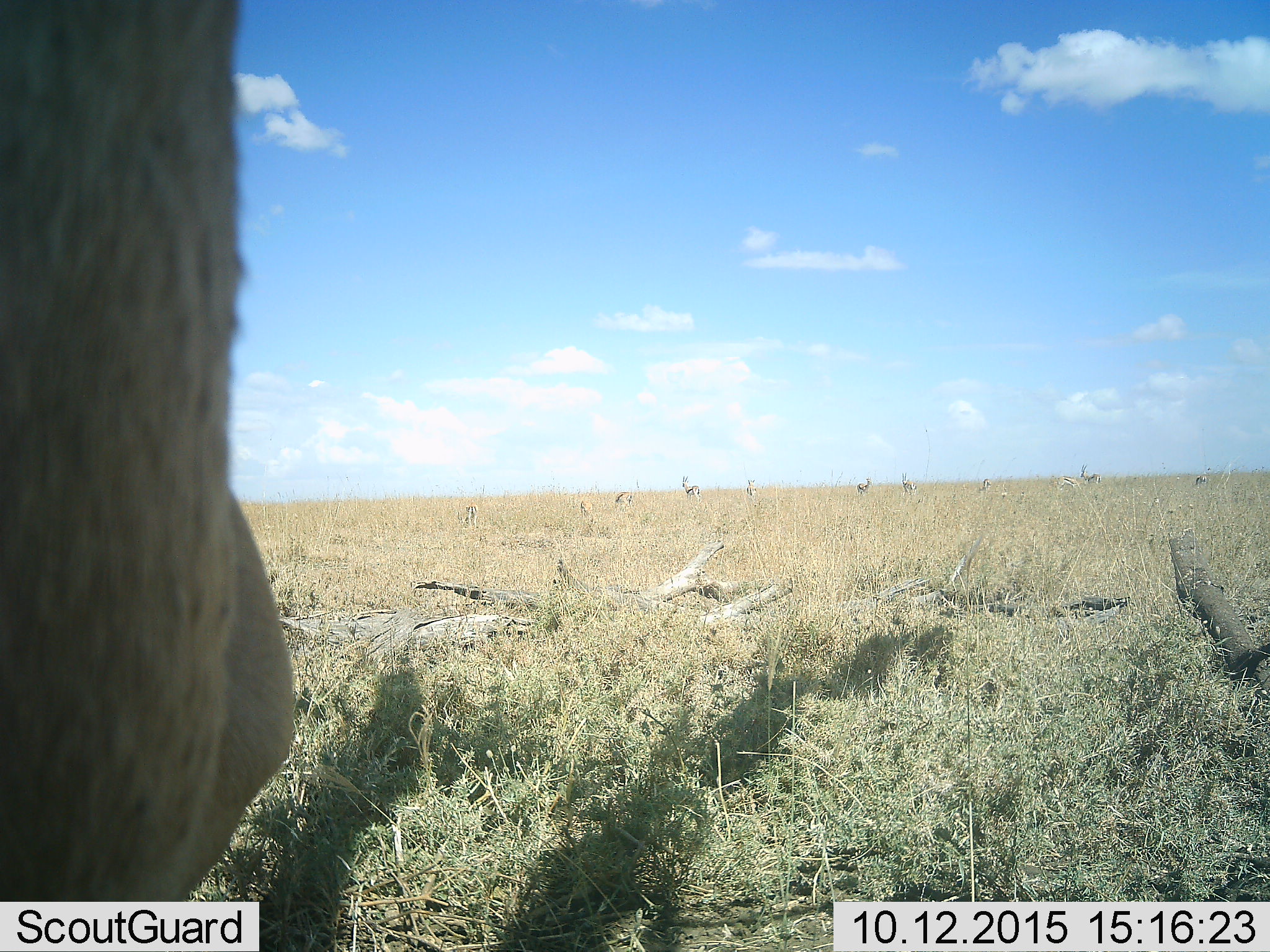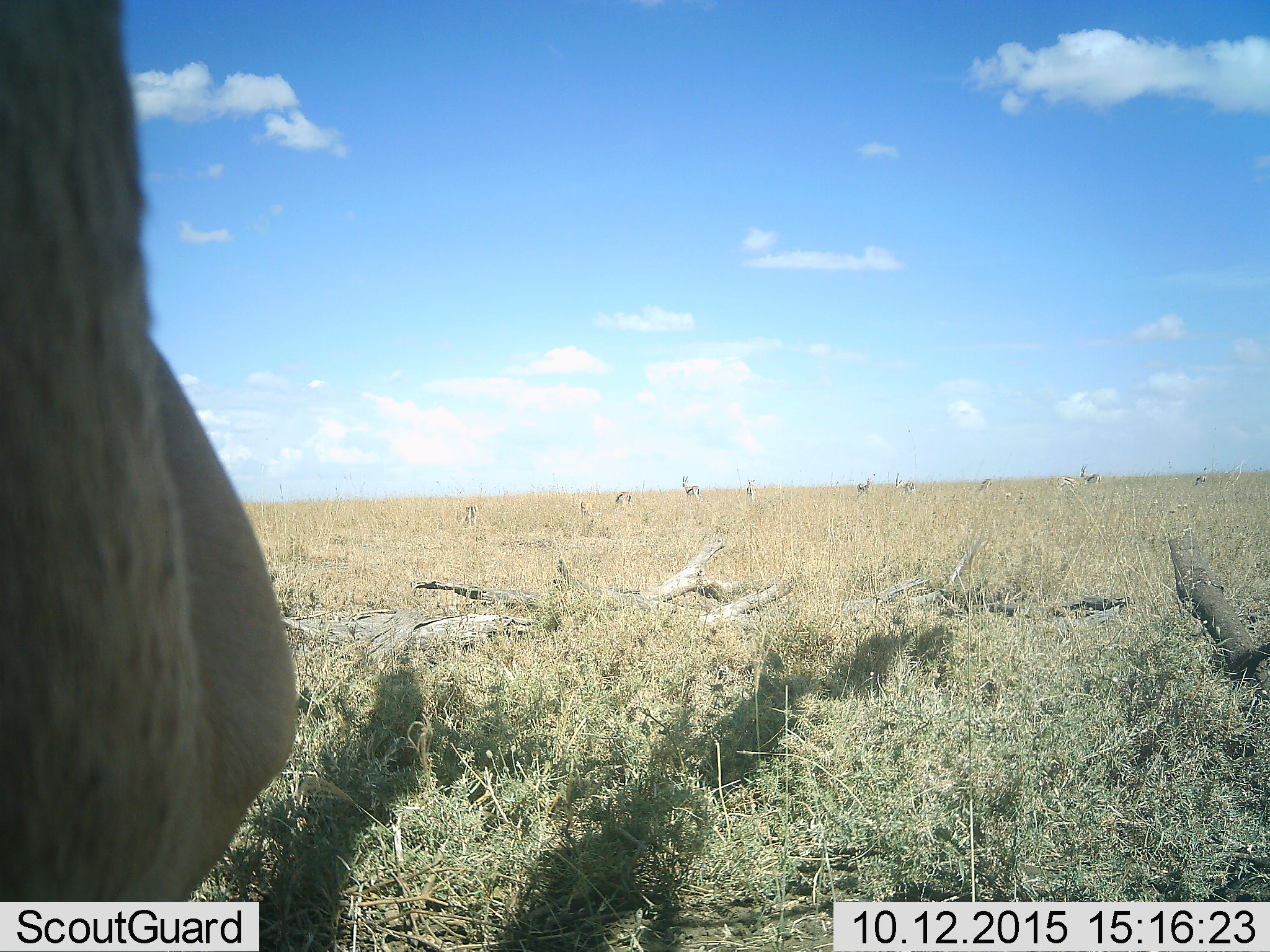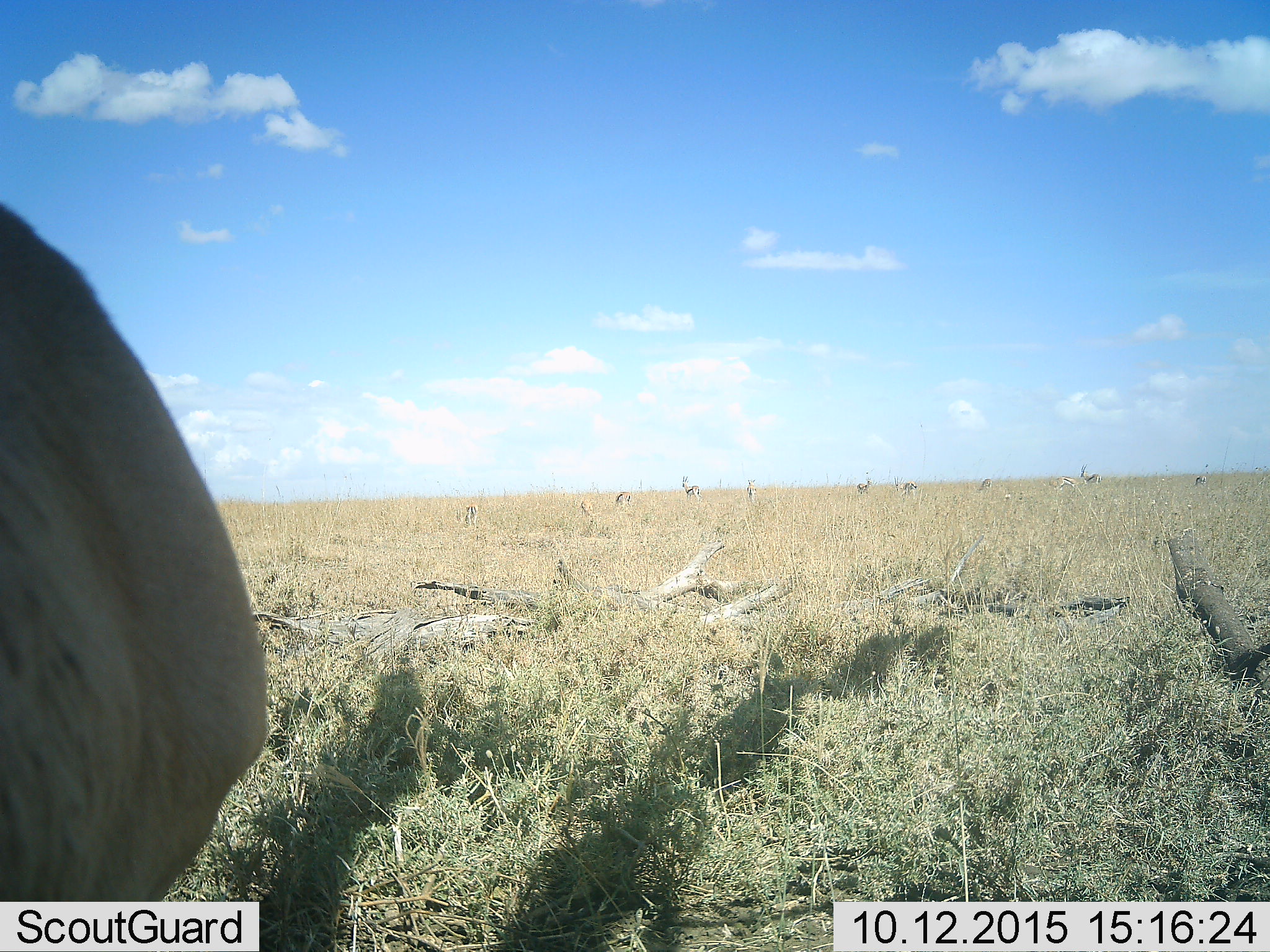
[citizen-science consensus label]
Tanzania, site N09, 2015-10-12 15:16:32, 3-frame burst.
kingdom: Animalia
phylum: Chordata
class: Mammalia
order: Artiodactyla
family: Bovidae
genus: Eudorcas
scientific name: Eudorcas thomsonii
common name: thomson's gazelle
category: gazellethomsons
Gazellethomsons (thomson's gazelle) (Eudorcas thomsonii), count 11-50. Behavior (volunteer vote fractions): standing 100%, resting 0%, moving 17%, interacting 0%. Young present (vote fraction): 0%. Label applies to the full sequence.